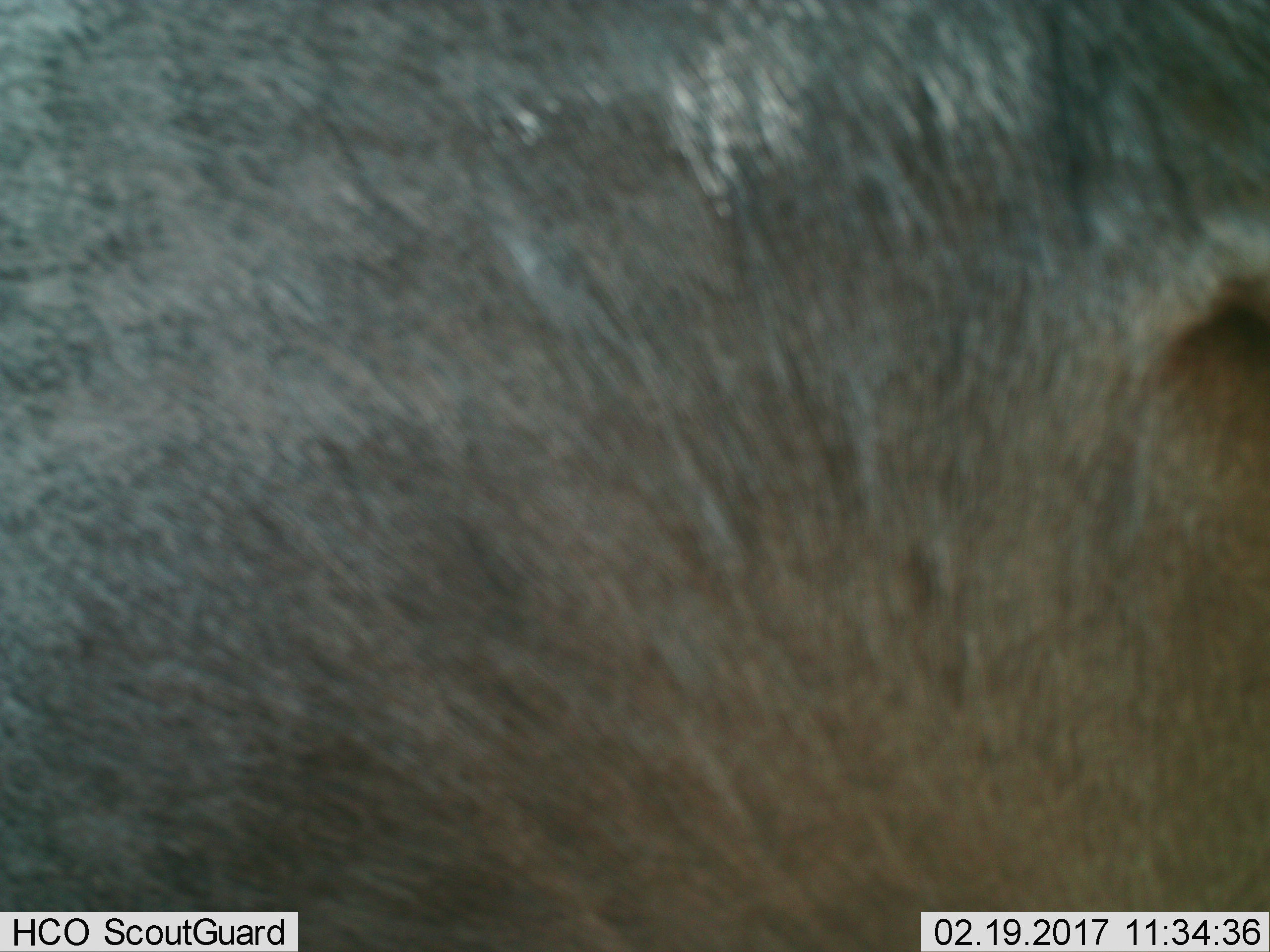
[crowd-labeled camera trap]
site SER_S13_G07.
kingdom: Animalia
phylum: Chordata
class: Mammalia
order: Artiodactyla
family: Bovidae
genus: Connochaetes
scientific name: Connochaetes taurinus taurinus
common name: blue wildebeest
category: wildebeestblue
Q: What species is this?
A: Wildebeestblue (blue wildebeest) (Connochaetes taurinus taurinus).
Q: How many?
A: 1.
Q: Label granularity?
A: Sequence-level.